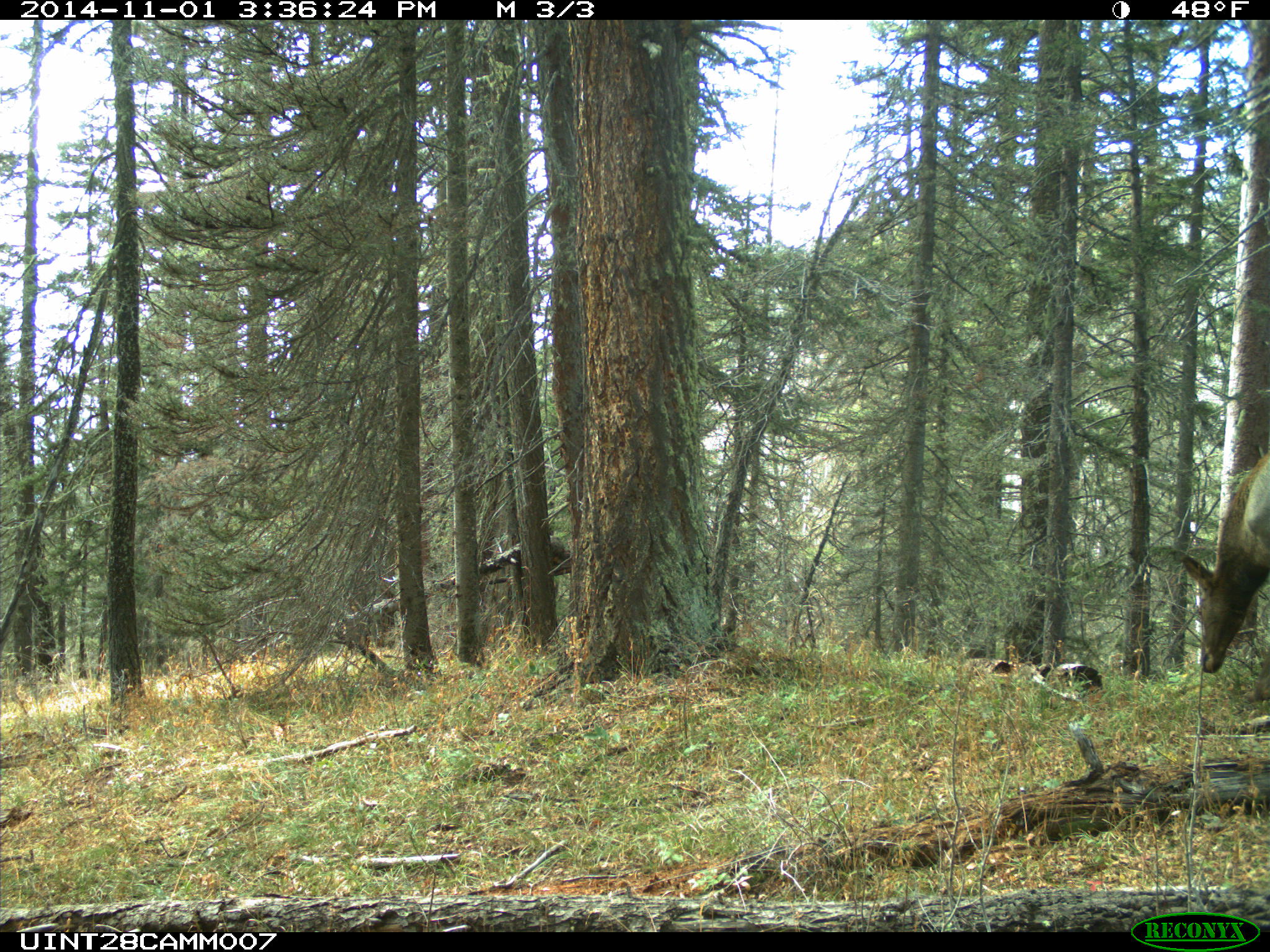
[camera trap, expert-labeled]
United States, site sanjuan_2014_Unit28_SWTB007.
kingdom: Animalia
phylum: Chordata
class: Mammalia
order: Artiodactyla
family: Cervidae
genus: Cervus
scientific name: Cervus elaphus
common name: red deer